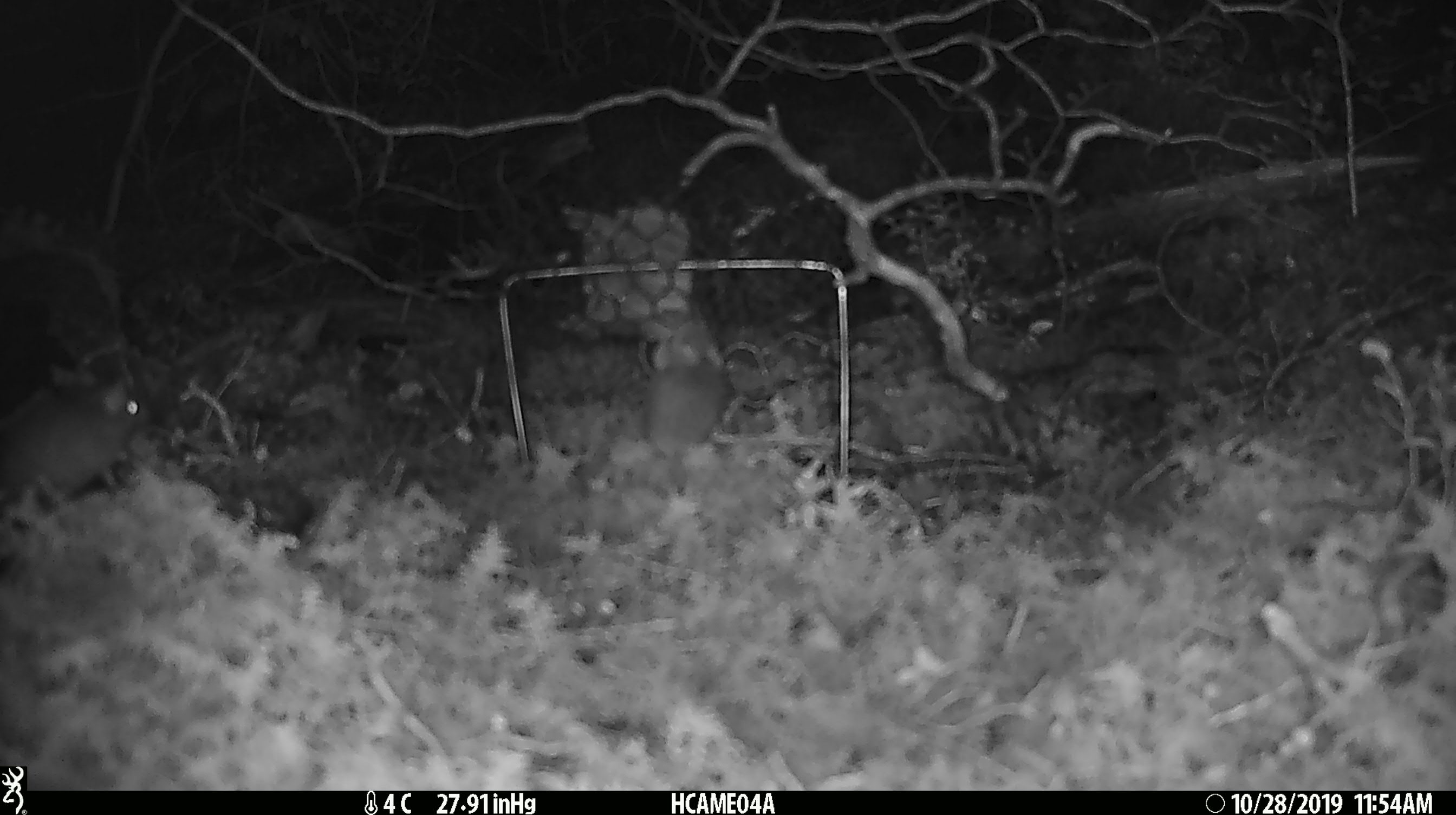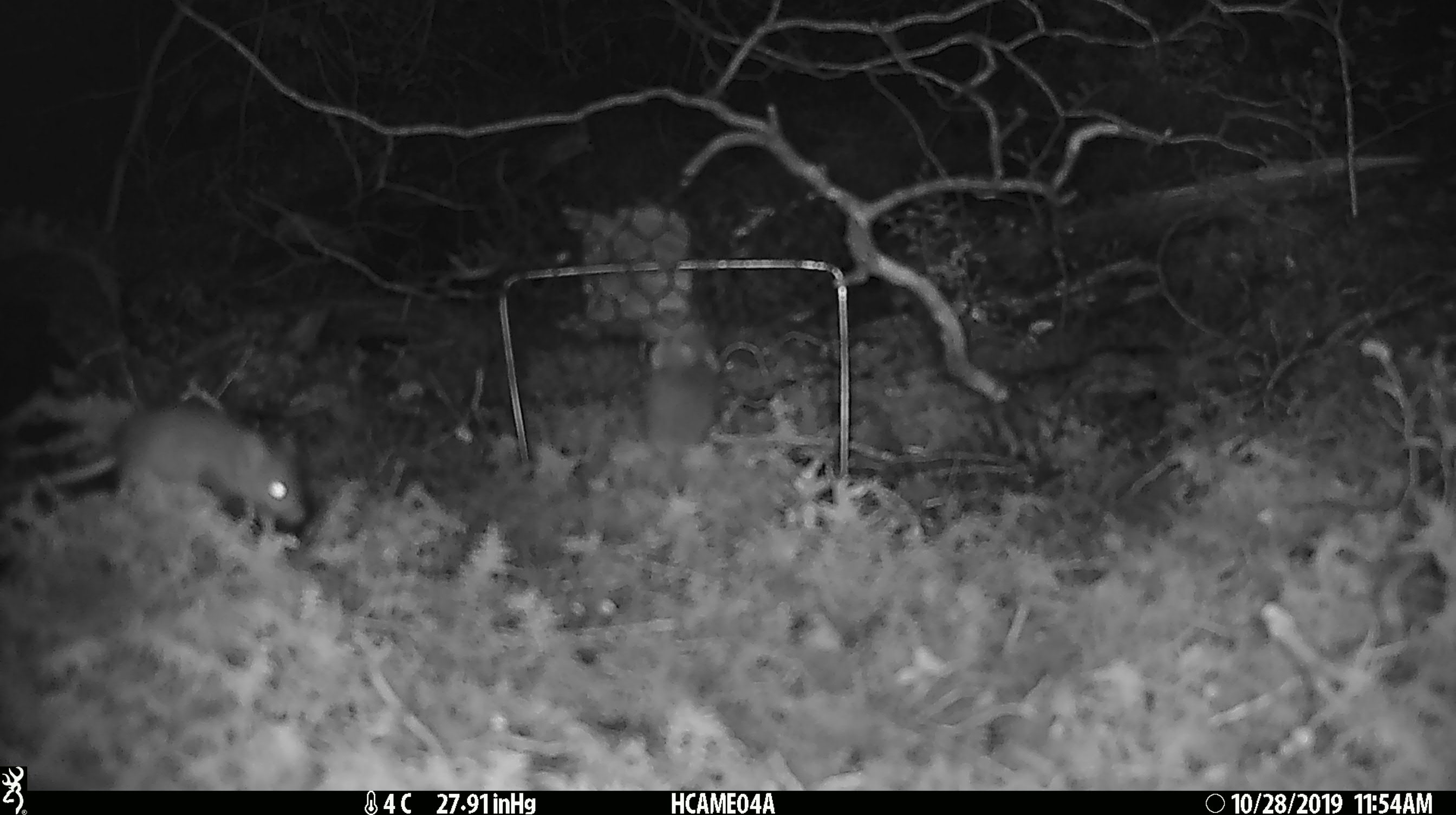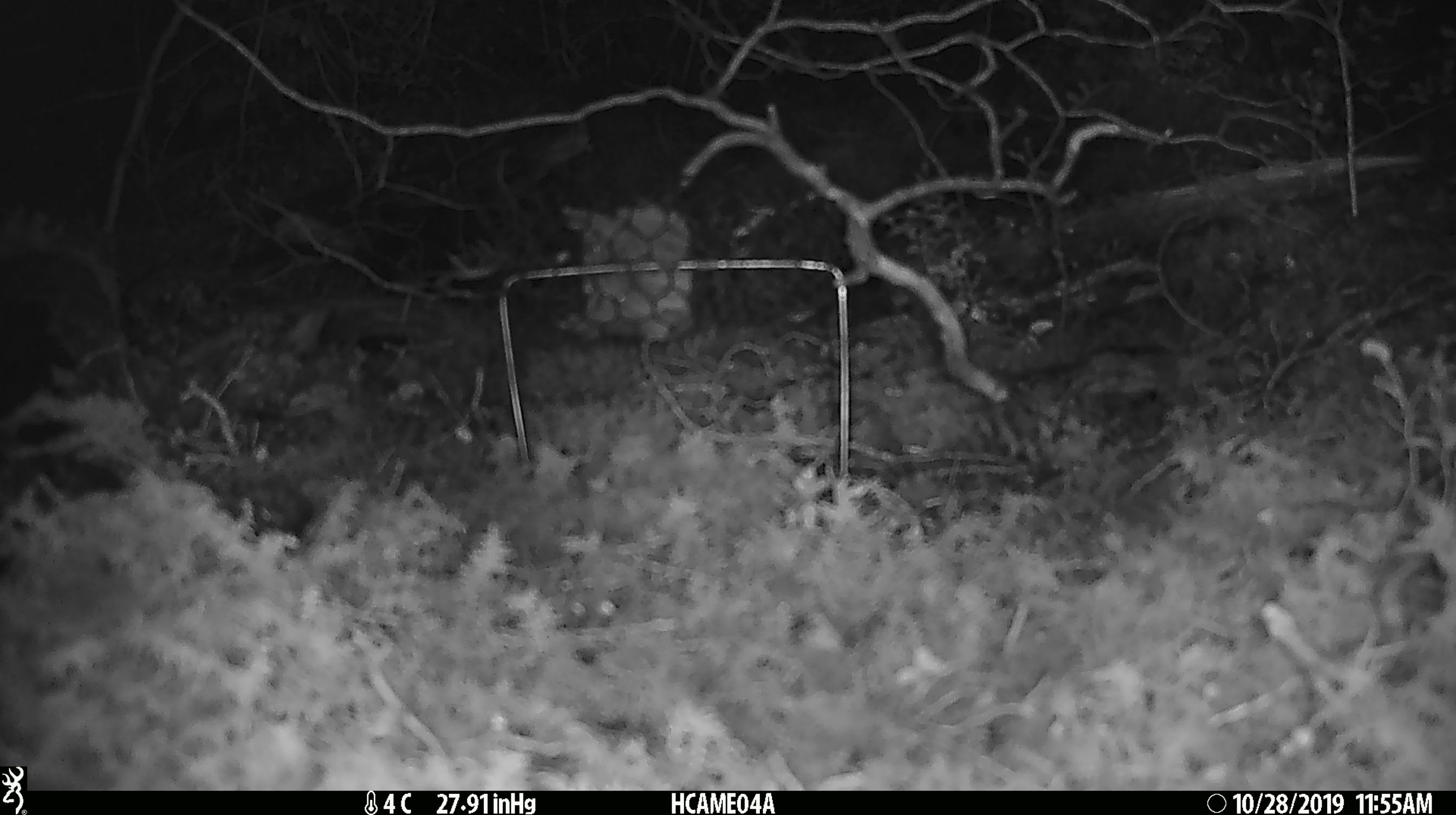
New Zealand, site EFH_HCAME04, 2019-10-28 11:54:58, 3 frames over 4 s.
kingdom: Animalia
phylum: Chordata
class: Mammalia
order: Rodentia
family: Muridae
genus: Mus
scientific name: Mus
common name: mouse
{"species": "mouse (Mus)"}